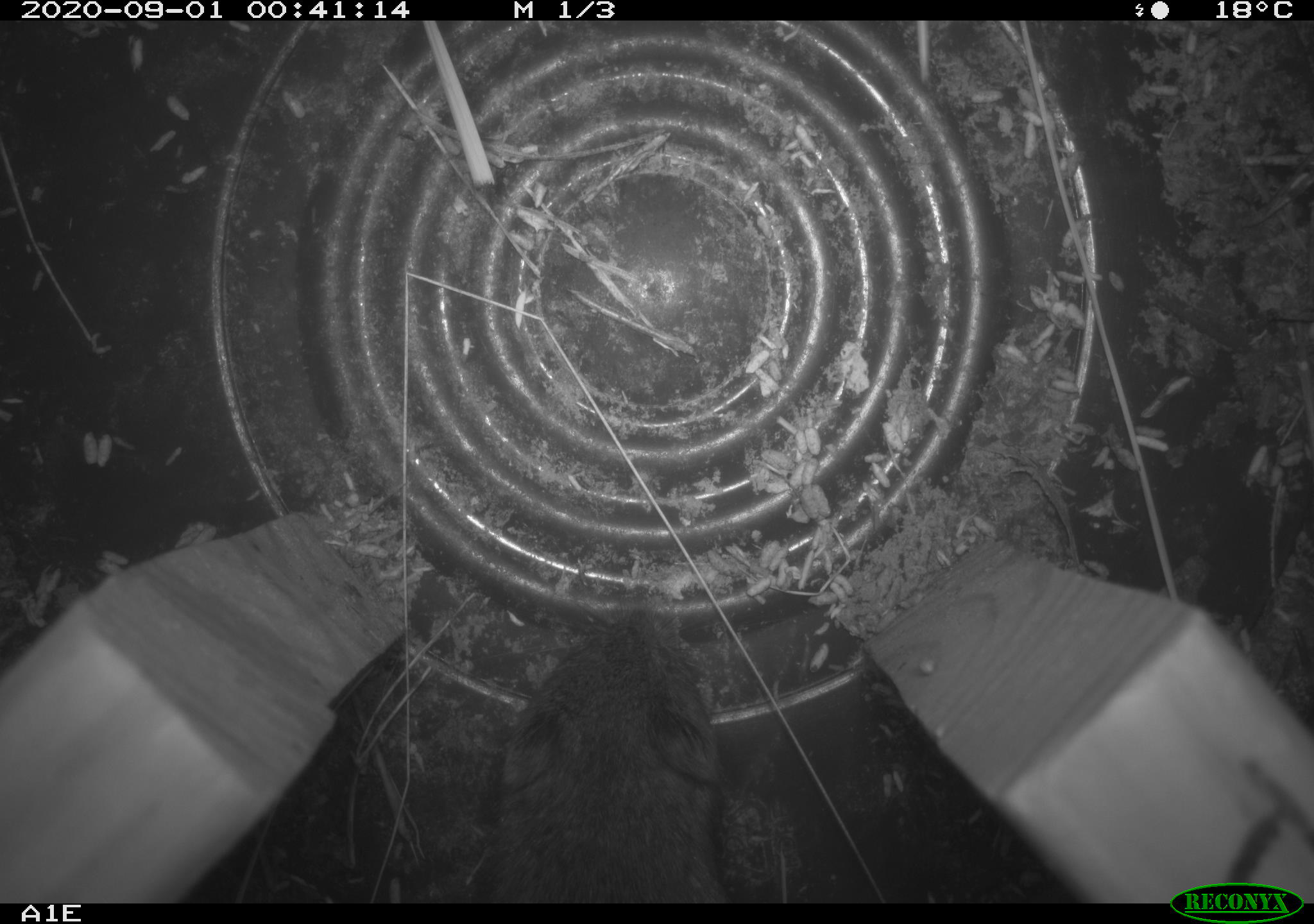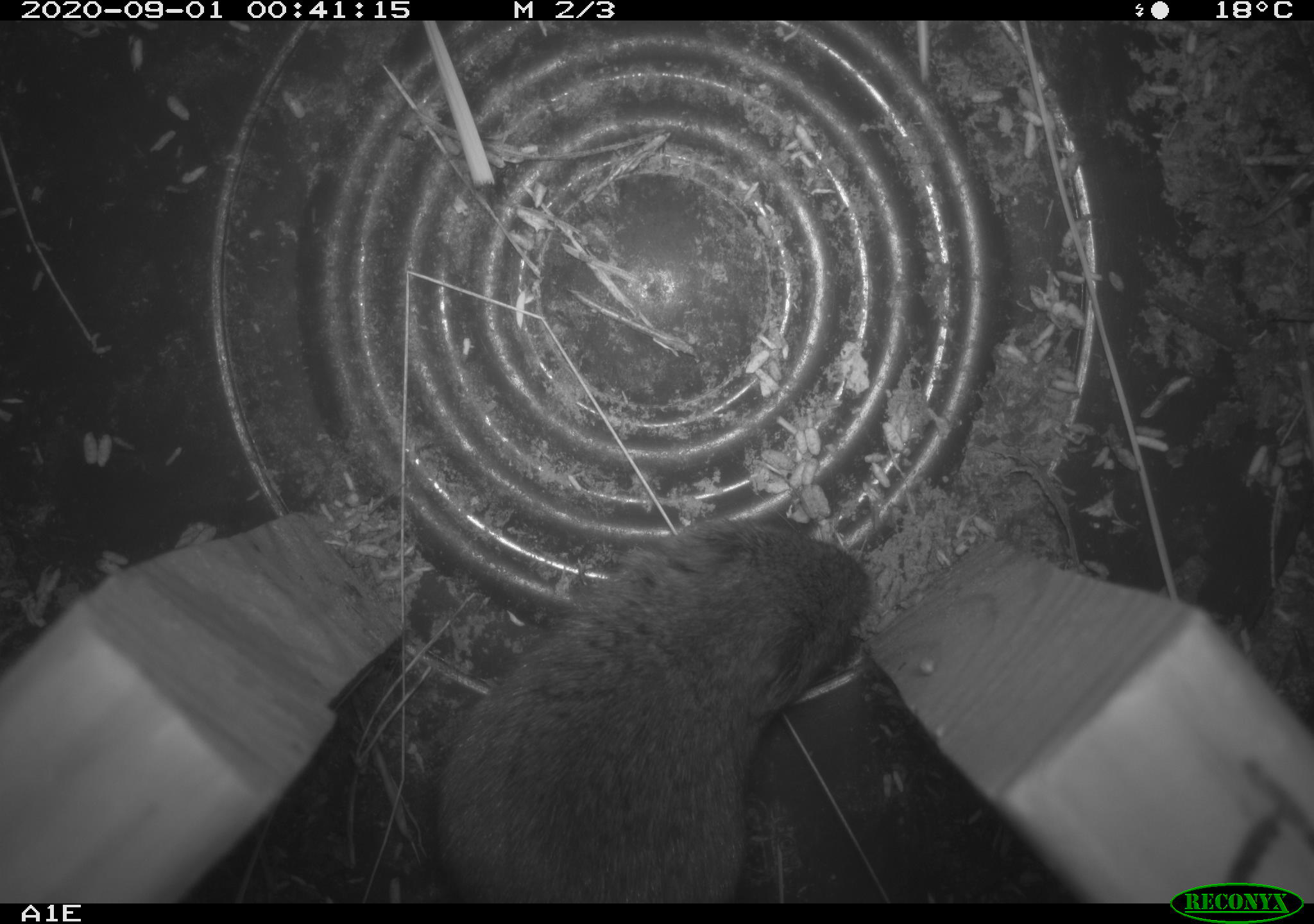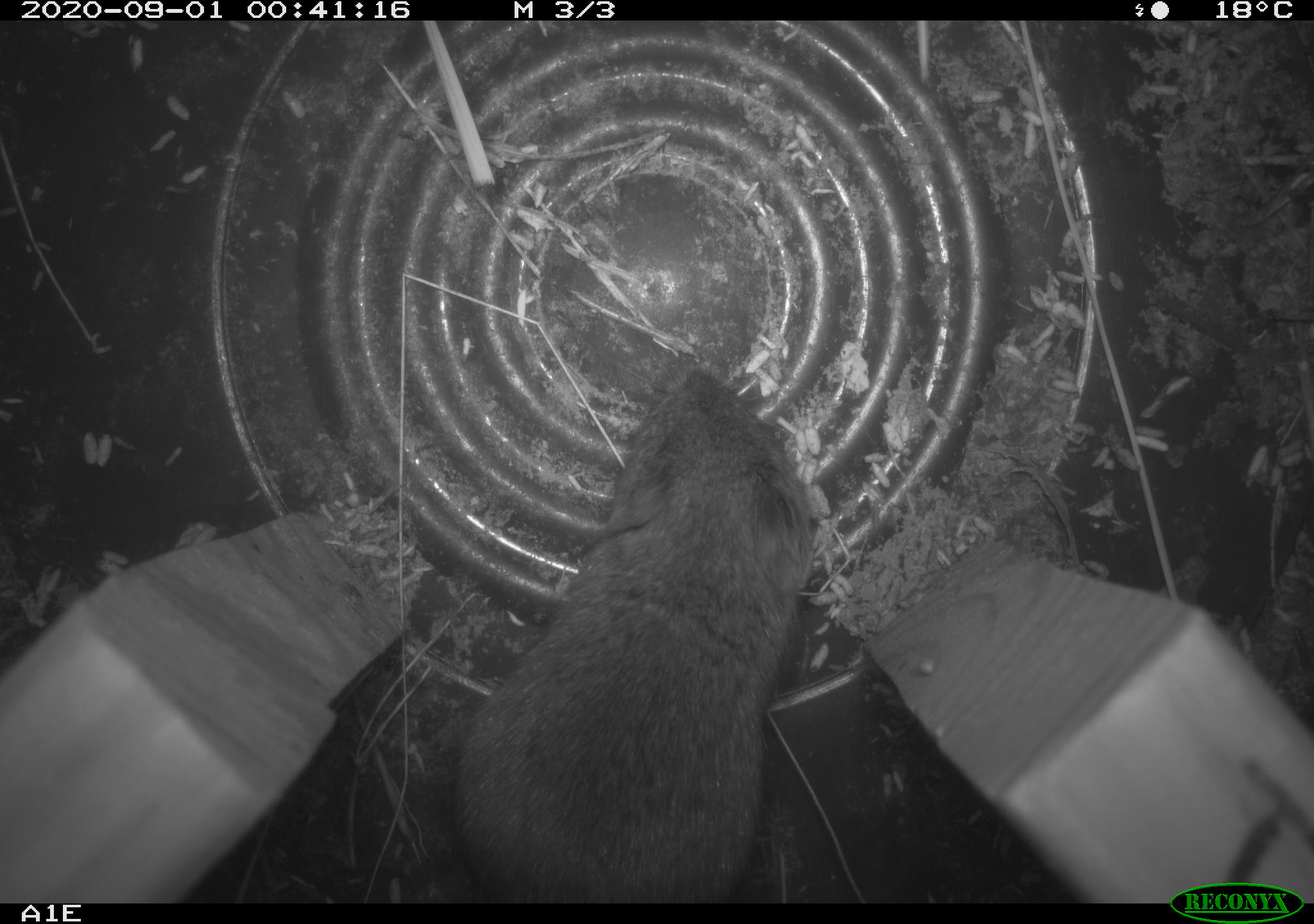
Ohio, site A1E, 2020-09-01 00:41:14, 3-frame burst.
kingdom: Animalia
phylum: Chordata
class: Mammalia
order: Rodentia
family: Cricetidae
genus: Microtus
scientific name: Microtus pennsylvanicus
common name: meadow vole